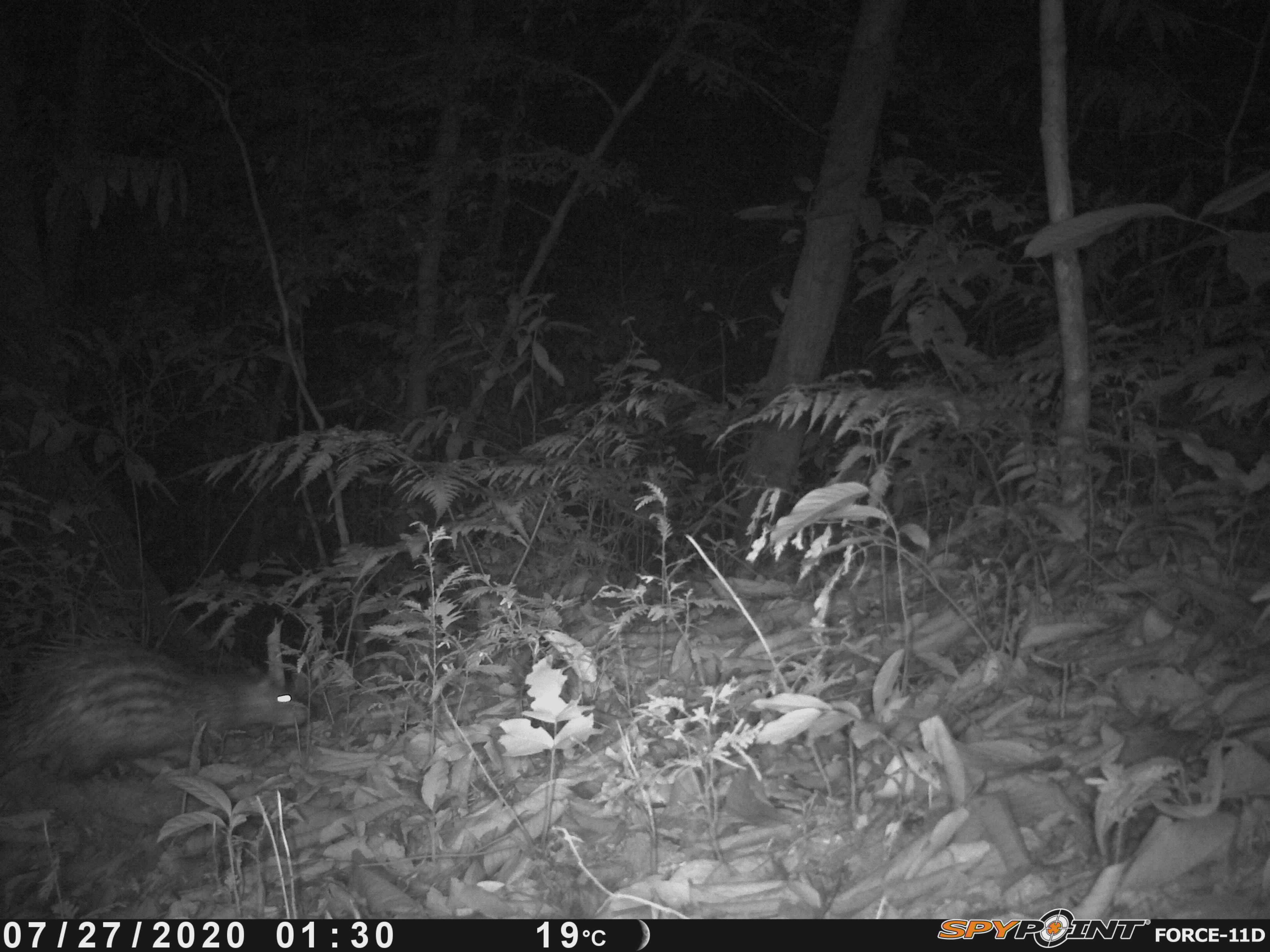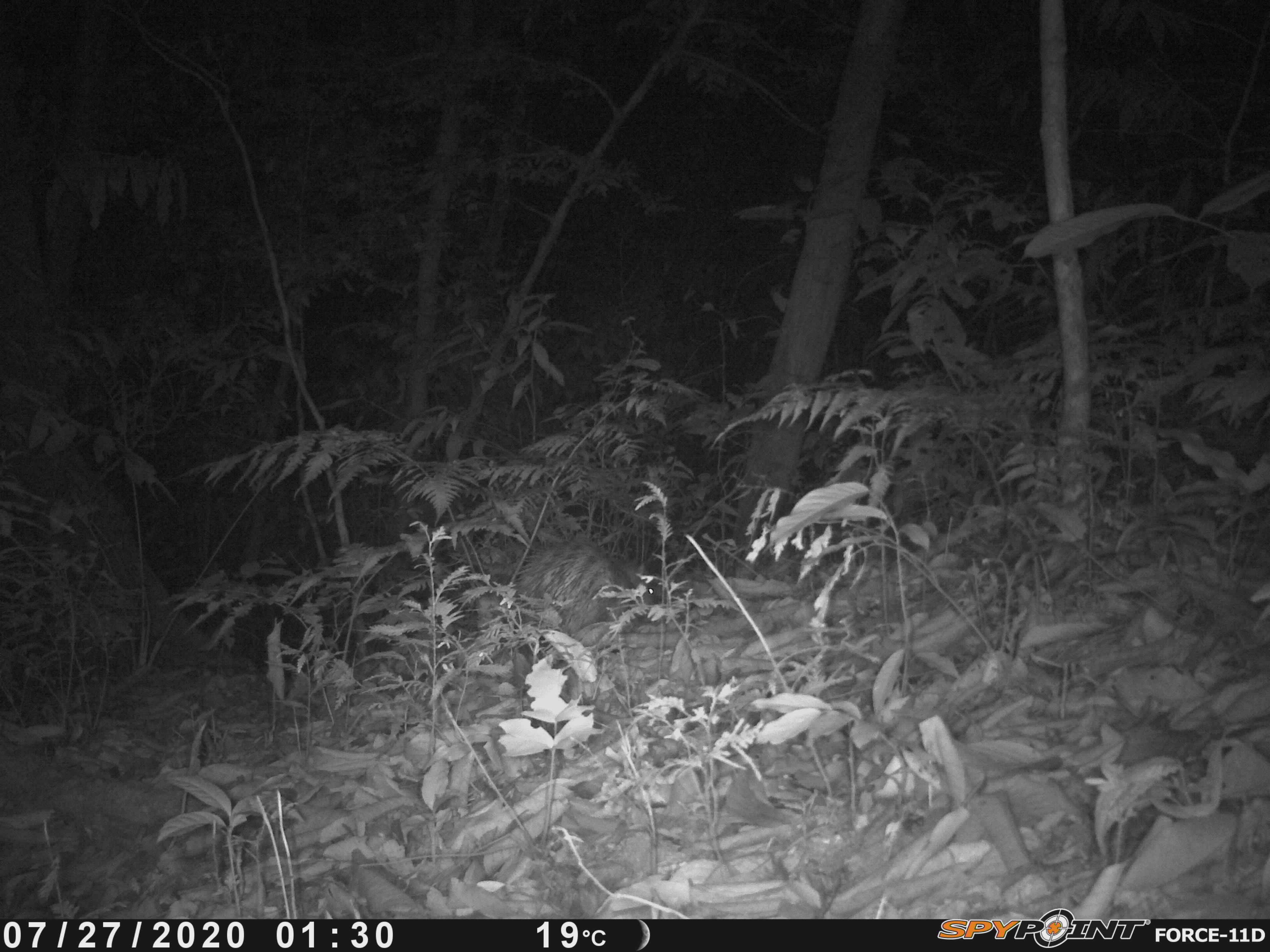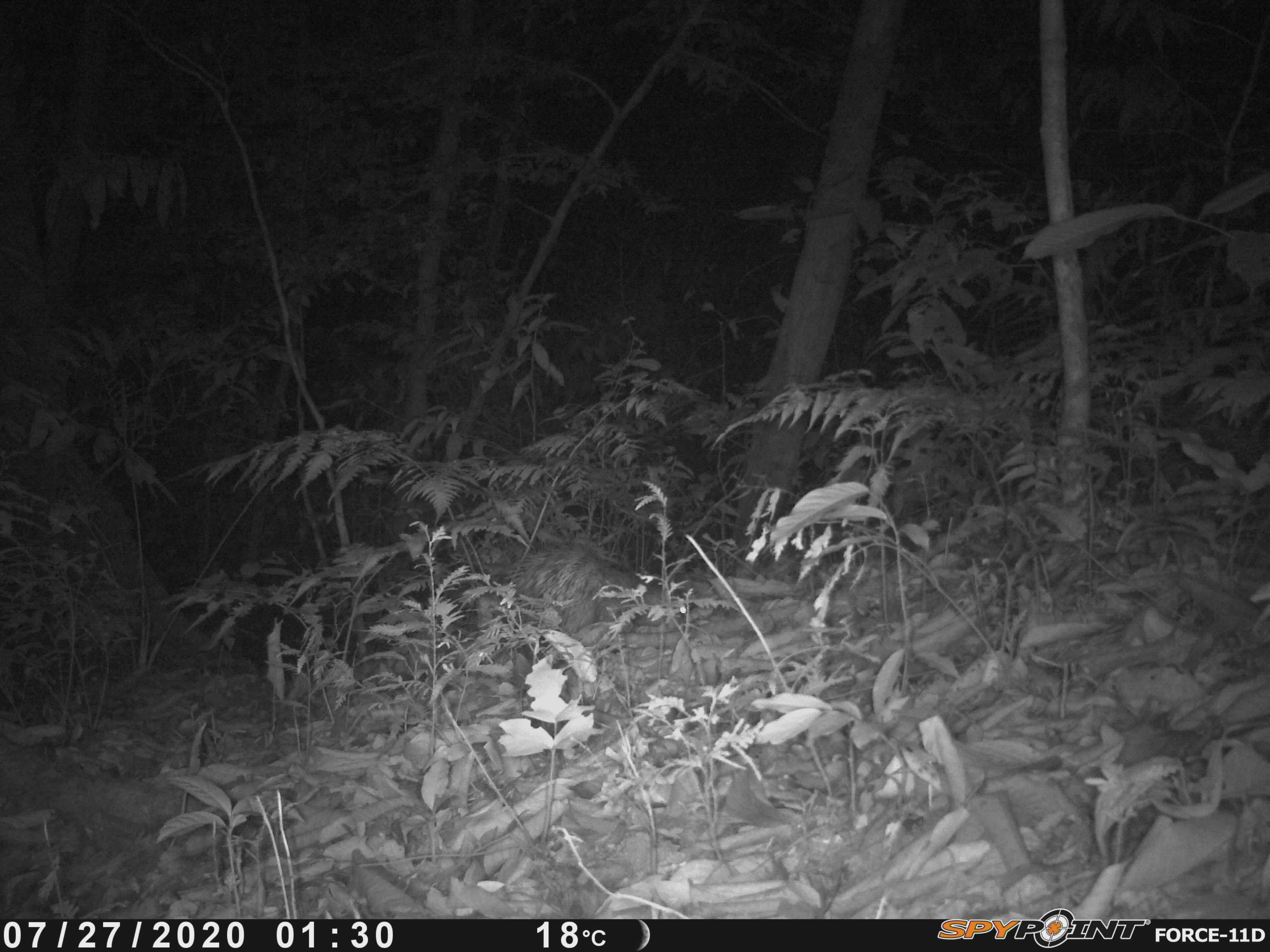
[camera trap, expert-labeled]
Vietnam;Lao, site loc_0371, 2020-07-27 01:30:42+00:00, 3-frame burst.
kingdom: Animalia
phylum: Chordata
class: Mammalia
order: Rodentia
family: Hystricidae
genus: Atherurus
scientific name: Atherurus macrourus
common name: asiatic brush-tailed porcupine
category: asiatic brush tailed porcupine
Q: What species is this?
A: Asiatic brush tailed porcupine (asiatic brush-tailed porcupine) (Atherurus macrourus).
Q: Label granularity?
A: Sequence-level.